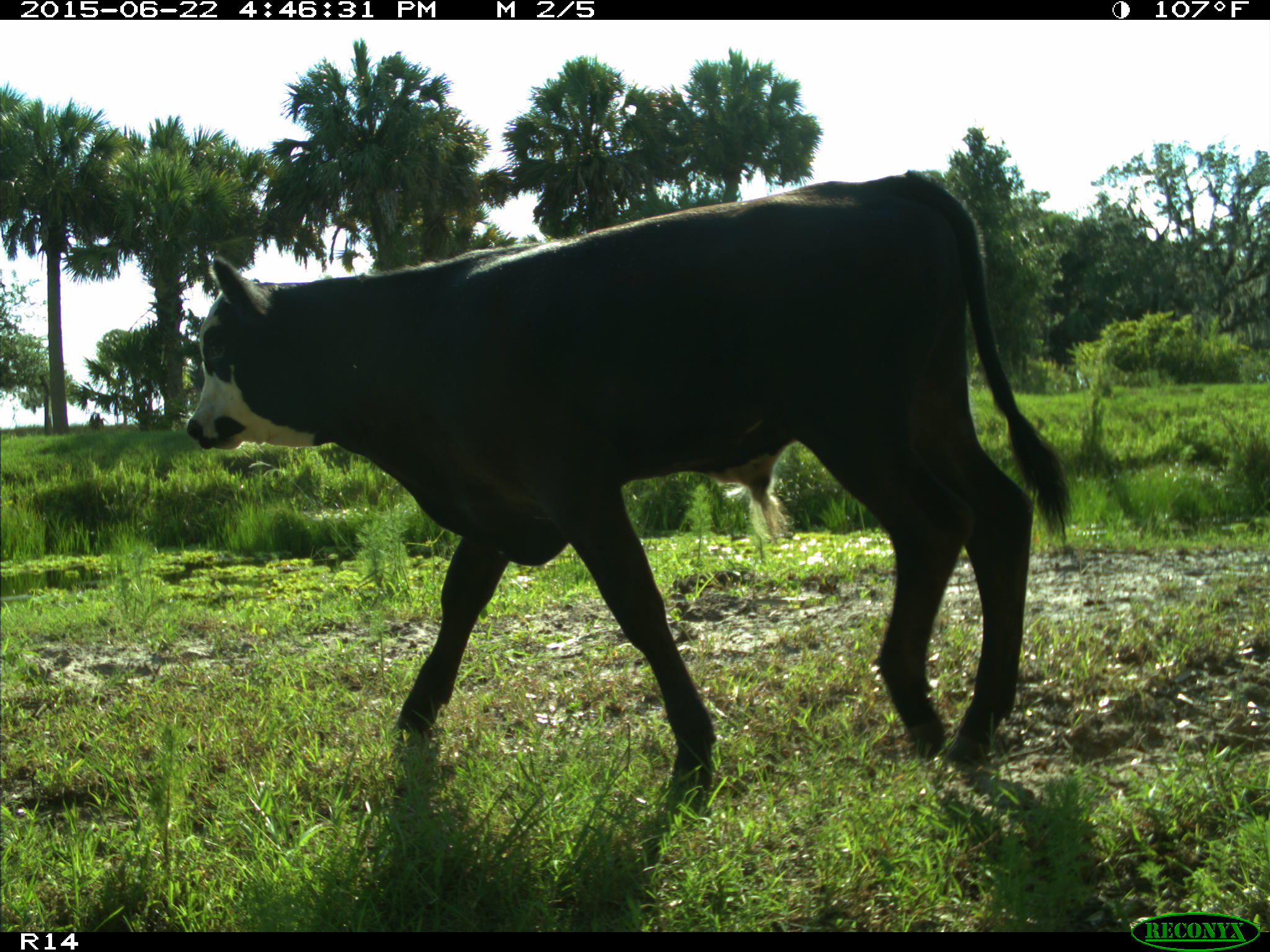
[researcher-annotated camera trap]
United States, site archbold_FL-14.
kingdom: Animalia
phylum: Chordata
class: Mammalia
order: Artiodactyla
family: Bovidae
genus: Bos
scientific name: Bos taurus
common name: domestic cow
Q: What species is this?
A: Bos taurus (domestic cow).